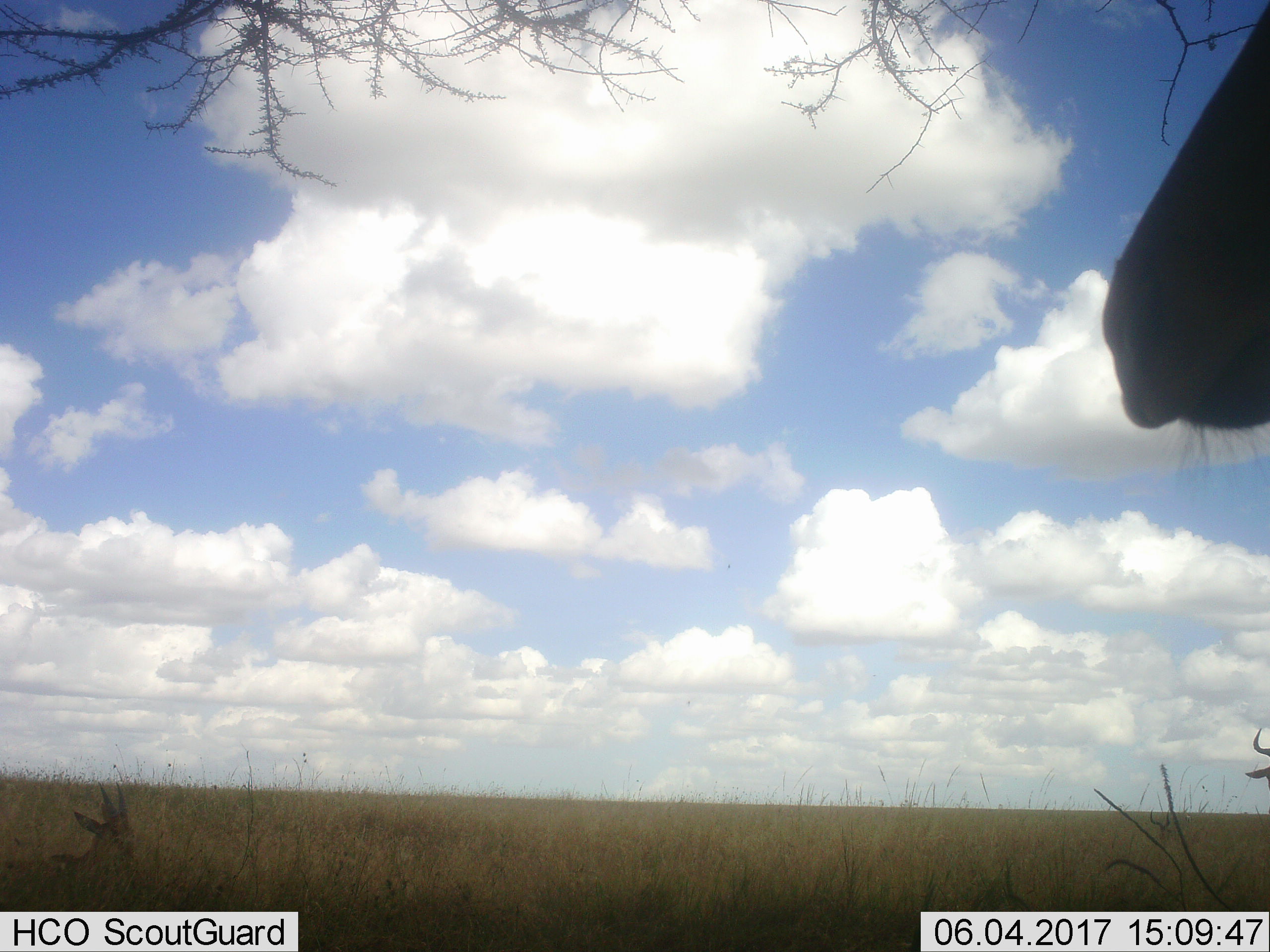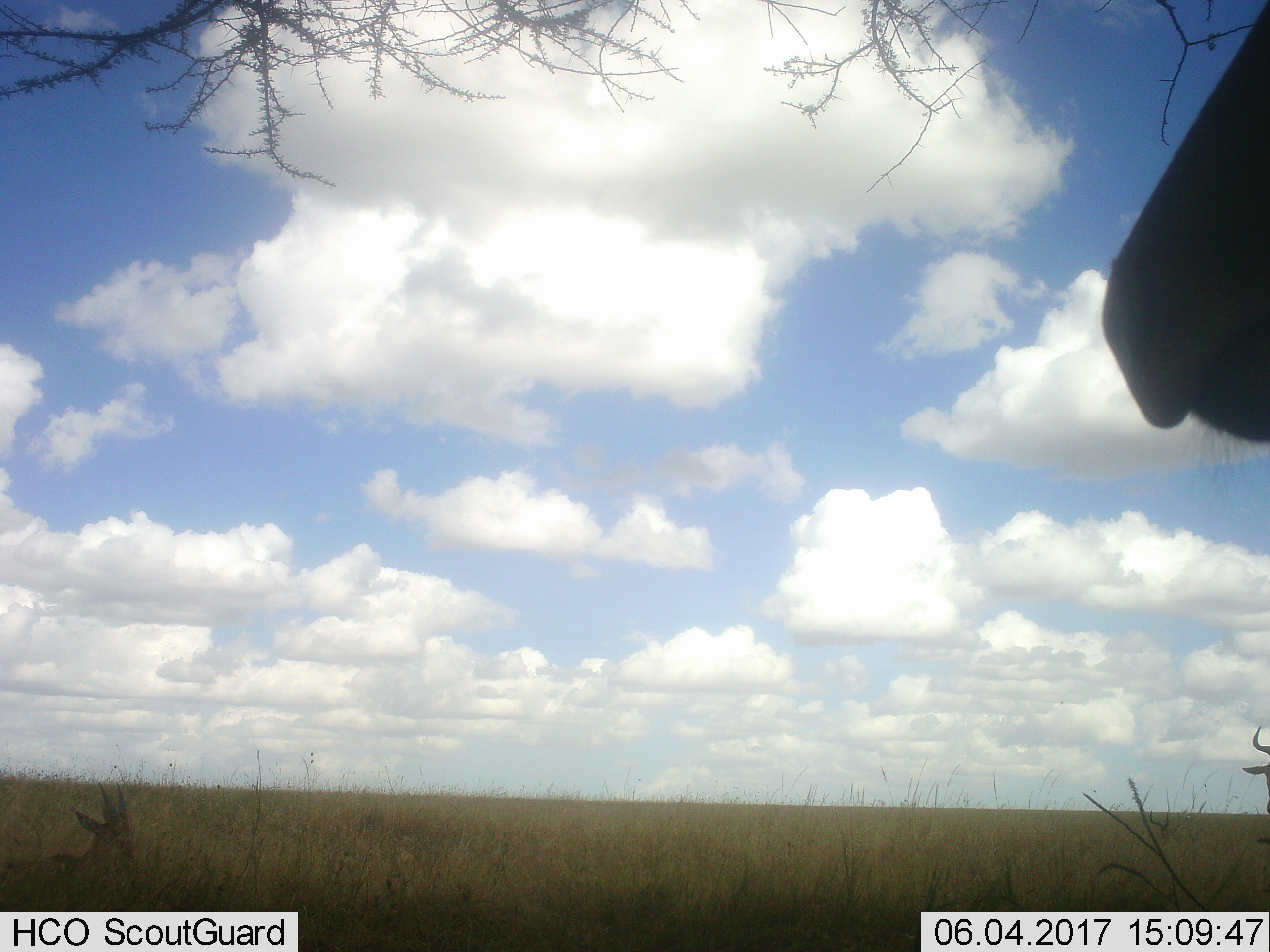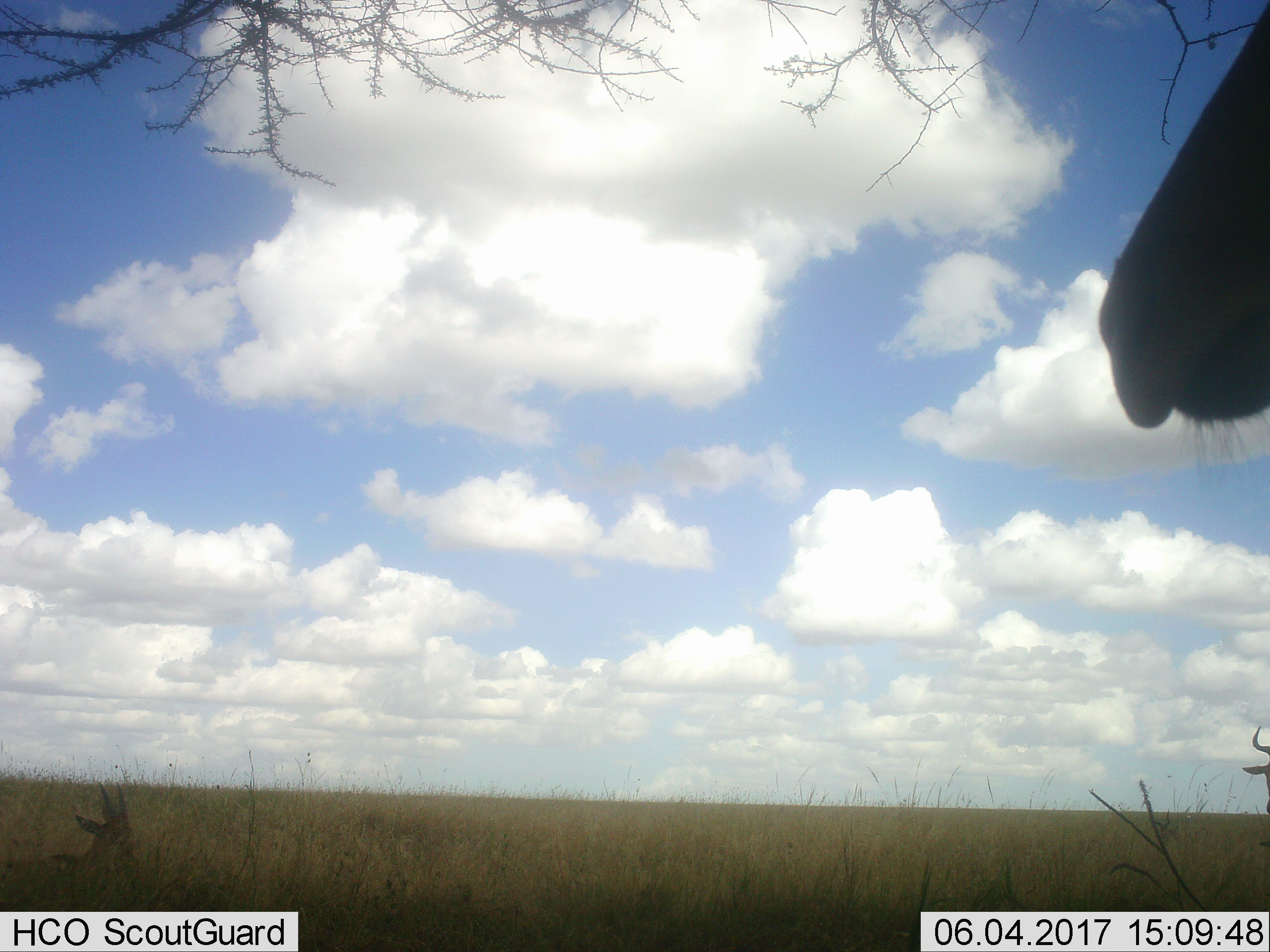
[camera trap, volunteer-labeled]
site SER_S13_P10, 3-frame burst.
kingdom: Animalia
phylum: Chordata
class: Mammalia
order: Artiodactyla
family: Bovidae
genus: Connochaetes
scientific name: Connochaetes taurinus taurinus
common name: blue wildebeest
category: wildebeestblue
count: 2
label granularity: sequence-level